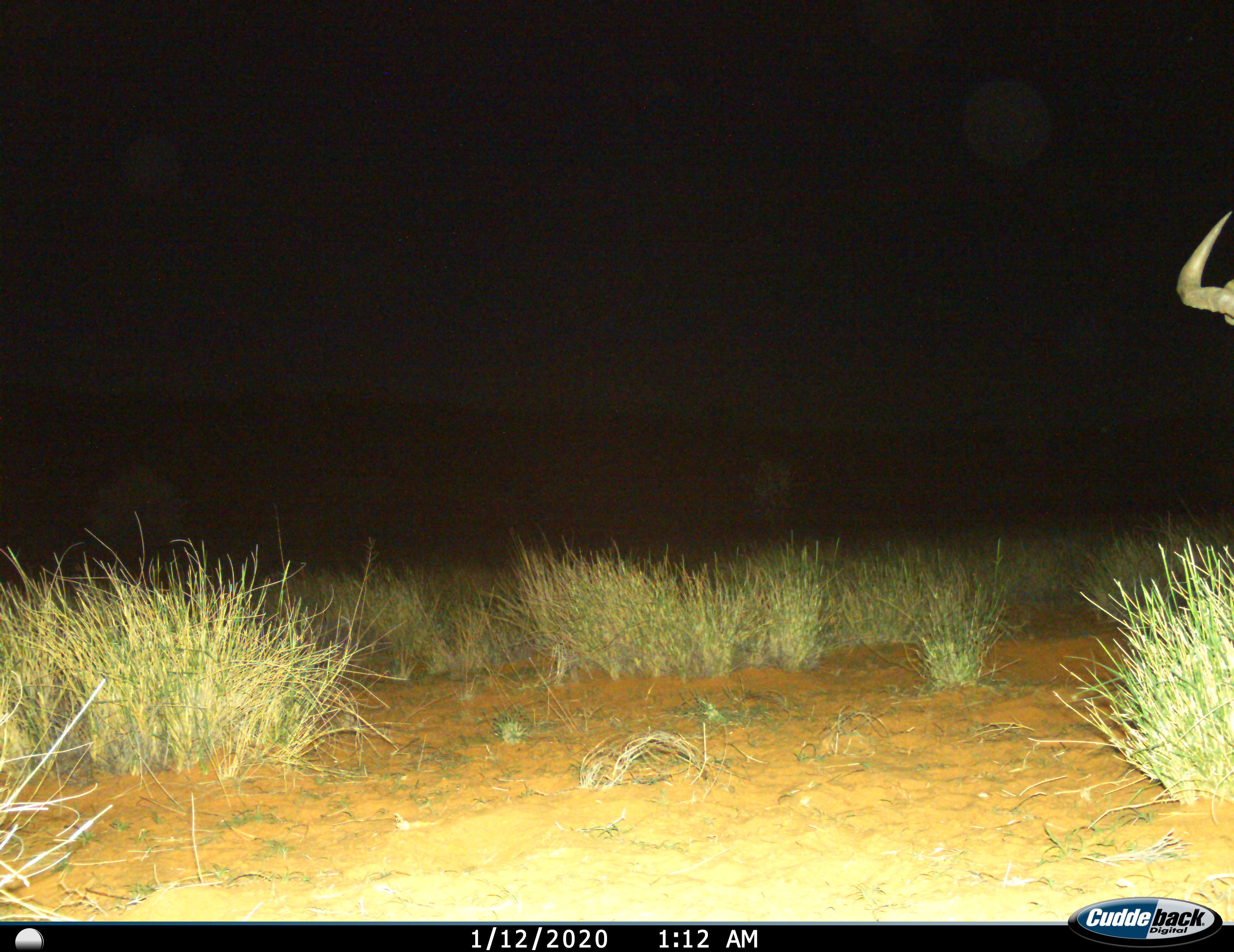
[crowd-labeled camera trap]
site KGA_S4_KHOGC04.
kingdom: Animalia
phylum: Chordata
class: Mammalia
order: Artiodactyla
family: Bovidae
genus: Connochaetes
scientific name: Connochaetes taurinus taurinus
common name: blue wildebeest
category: wildebeestblue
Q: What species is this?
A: Wildebeestblue (blue wildebeest) (Connochaetes taurinus taurinus).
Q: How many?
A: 1.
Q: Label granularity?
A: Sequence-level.